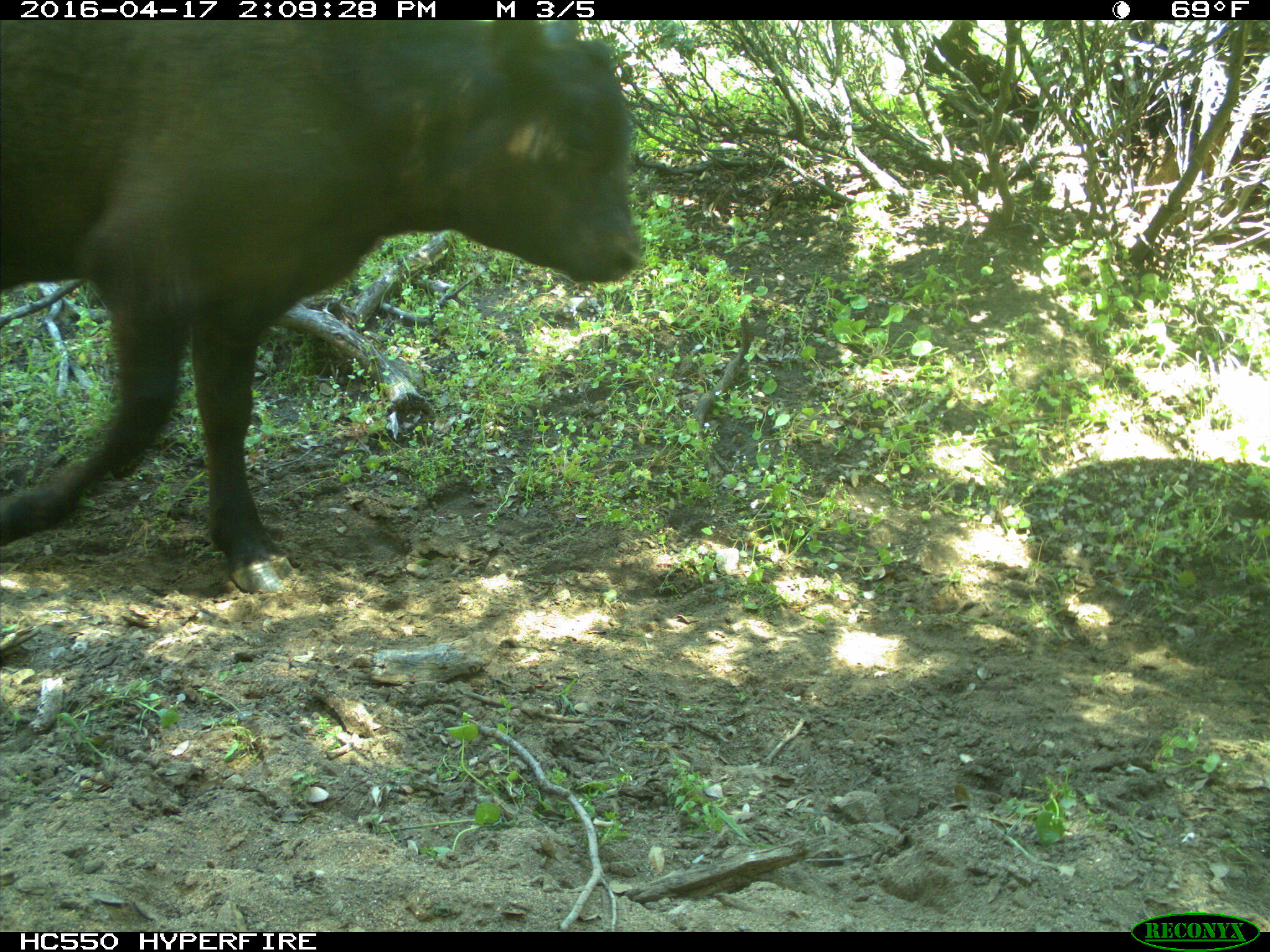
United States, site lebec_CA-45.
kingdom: Animalia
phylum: Chordata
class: Mammalia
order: Artiodactyla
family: Bovidae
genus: Bos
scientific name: Bos taurus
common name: domestic cow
Bos taurus (domestic cow).